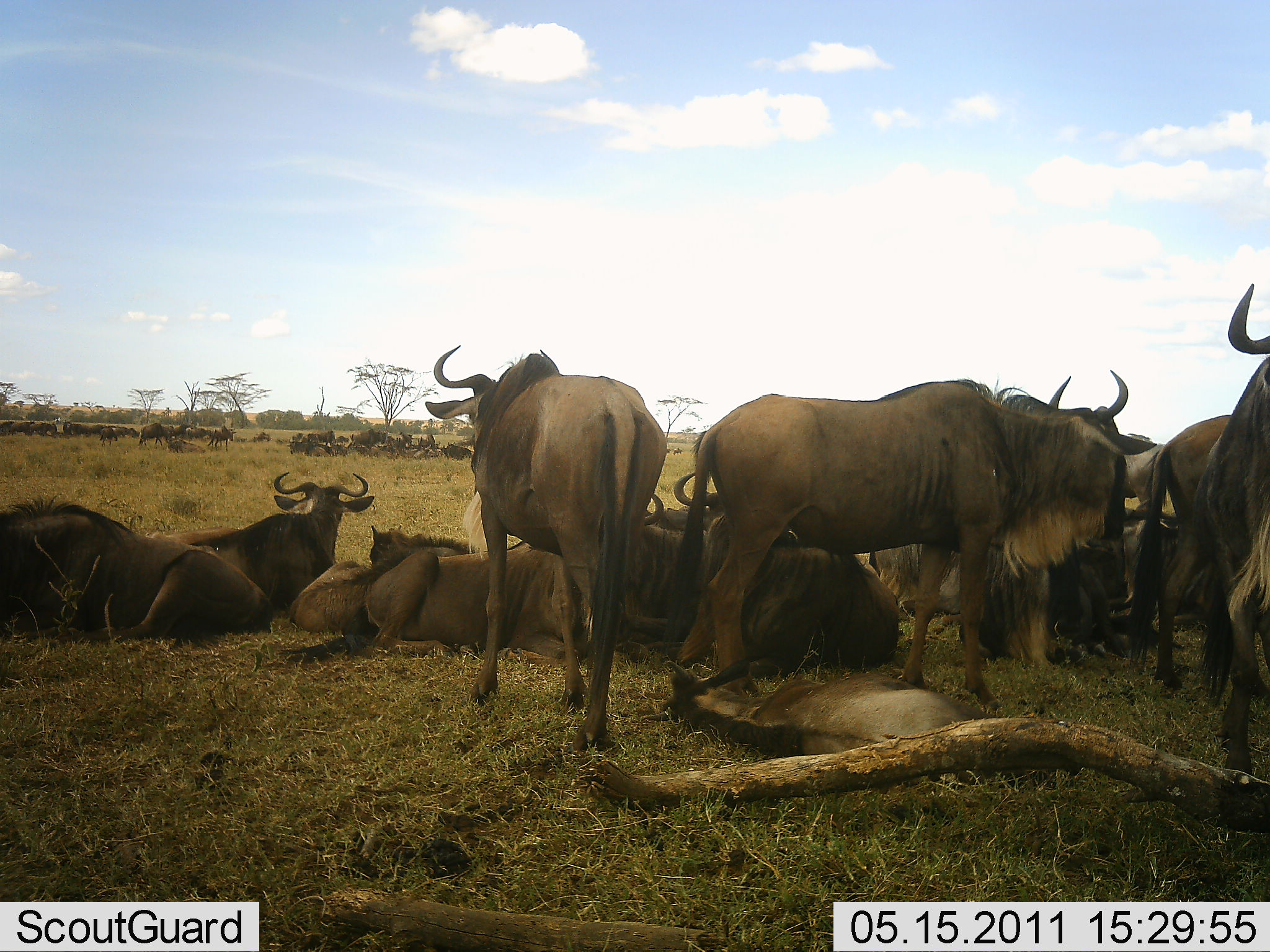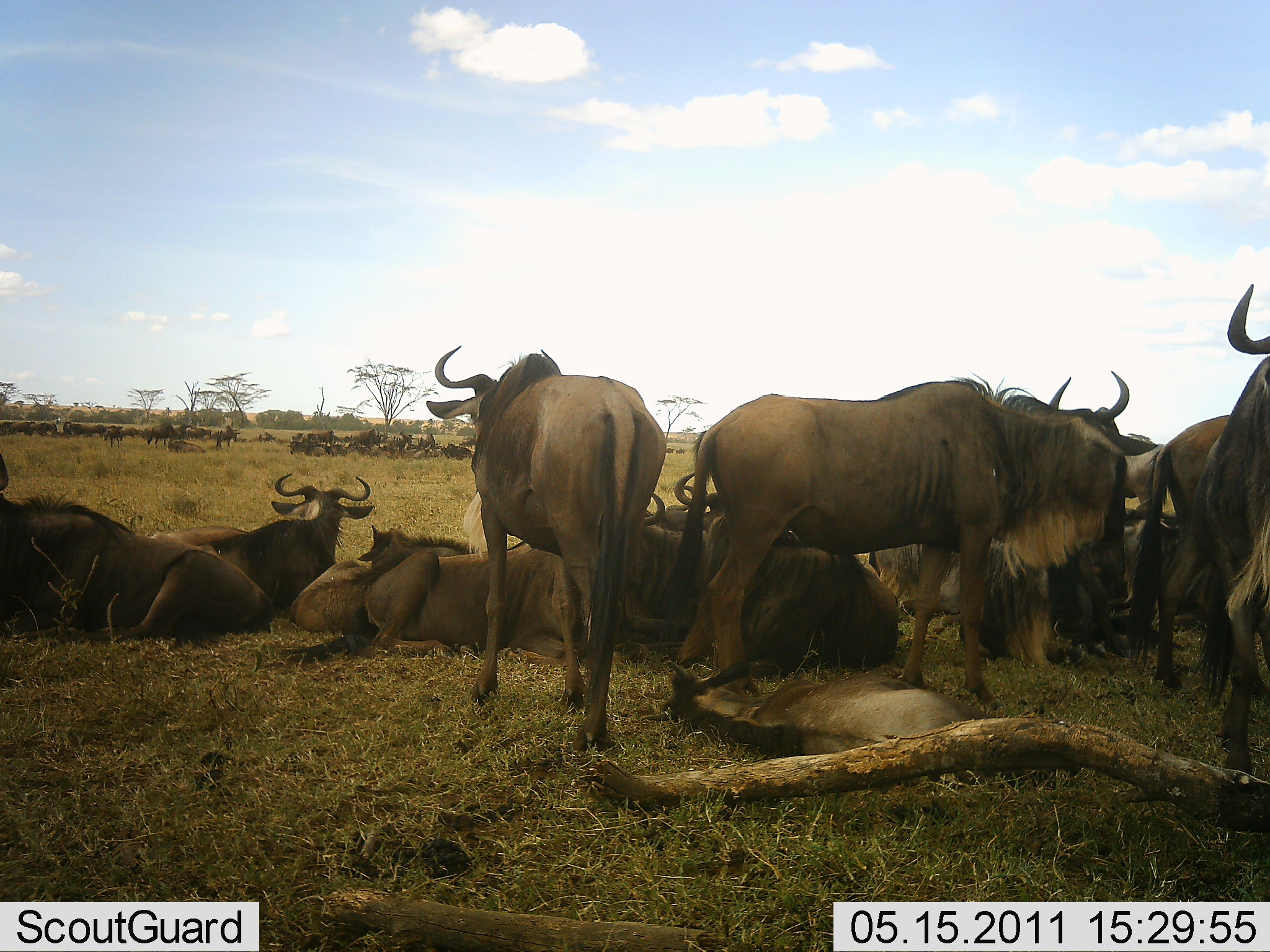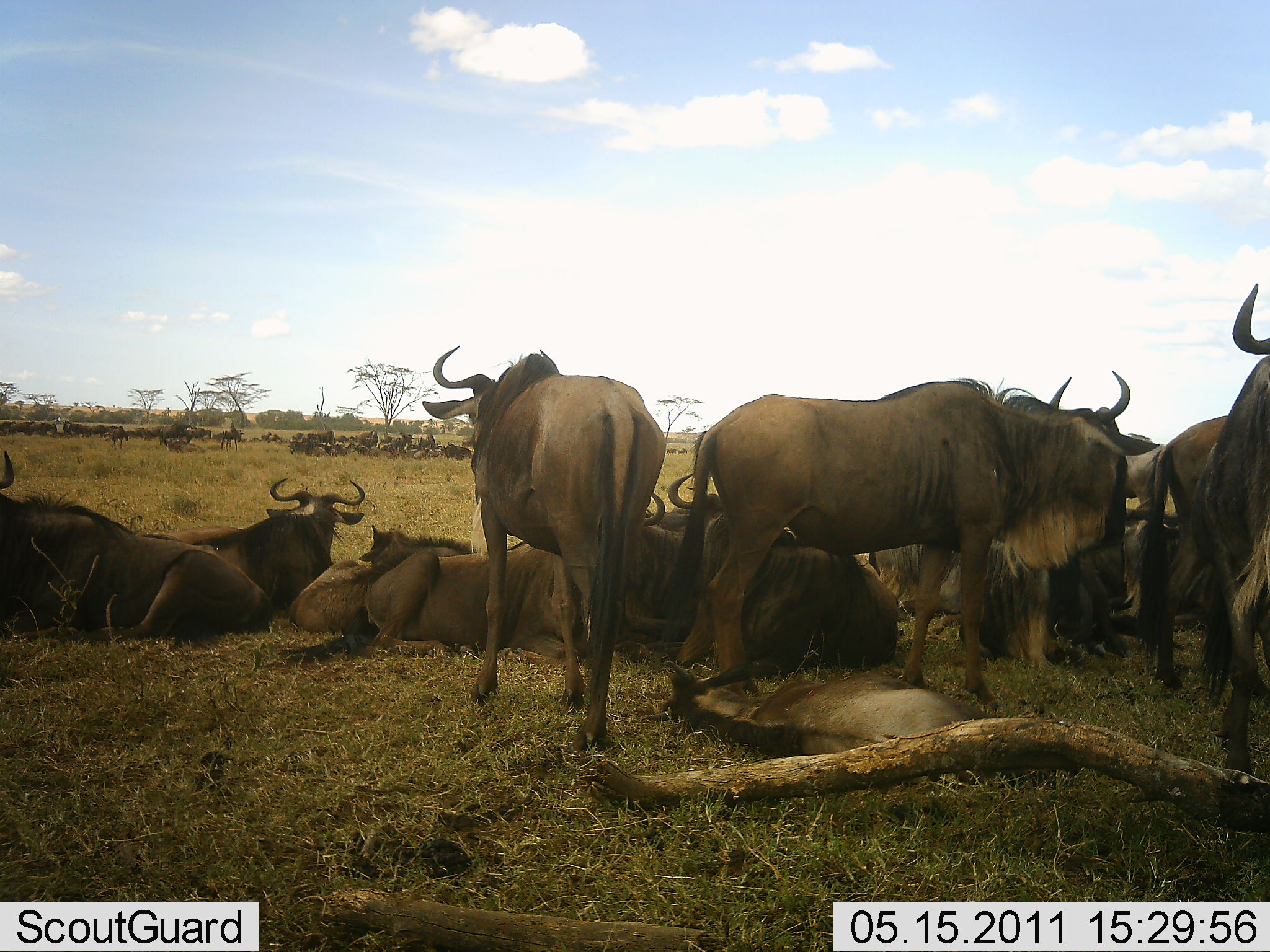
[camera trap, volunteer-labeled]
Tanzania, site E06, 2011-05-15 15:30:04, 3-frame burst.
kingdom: Animalia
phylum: Chordata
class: Mammalia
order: Artiodactyla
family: Bovidae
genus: Connochaetes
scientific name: Connochaetes taurinus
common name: blue wildebeest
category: wildebeest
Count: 51+.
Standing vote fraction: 82%.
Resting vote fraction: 100%.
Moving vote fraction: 9%.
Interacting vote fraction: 18%.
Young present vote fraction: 27%.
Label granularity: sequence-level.